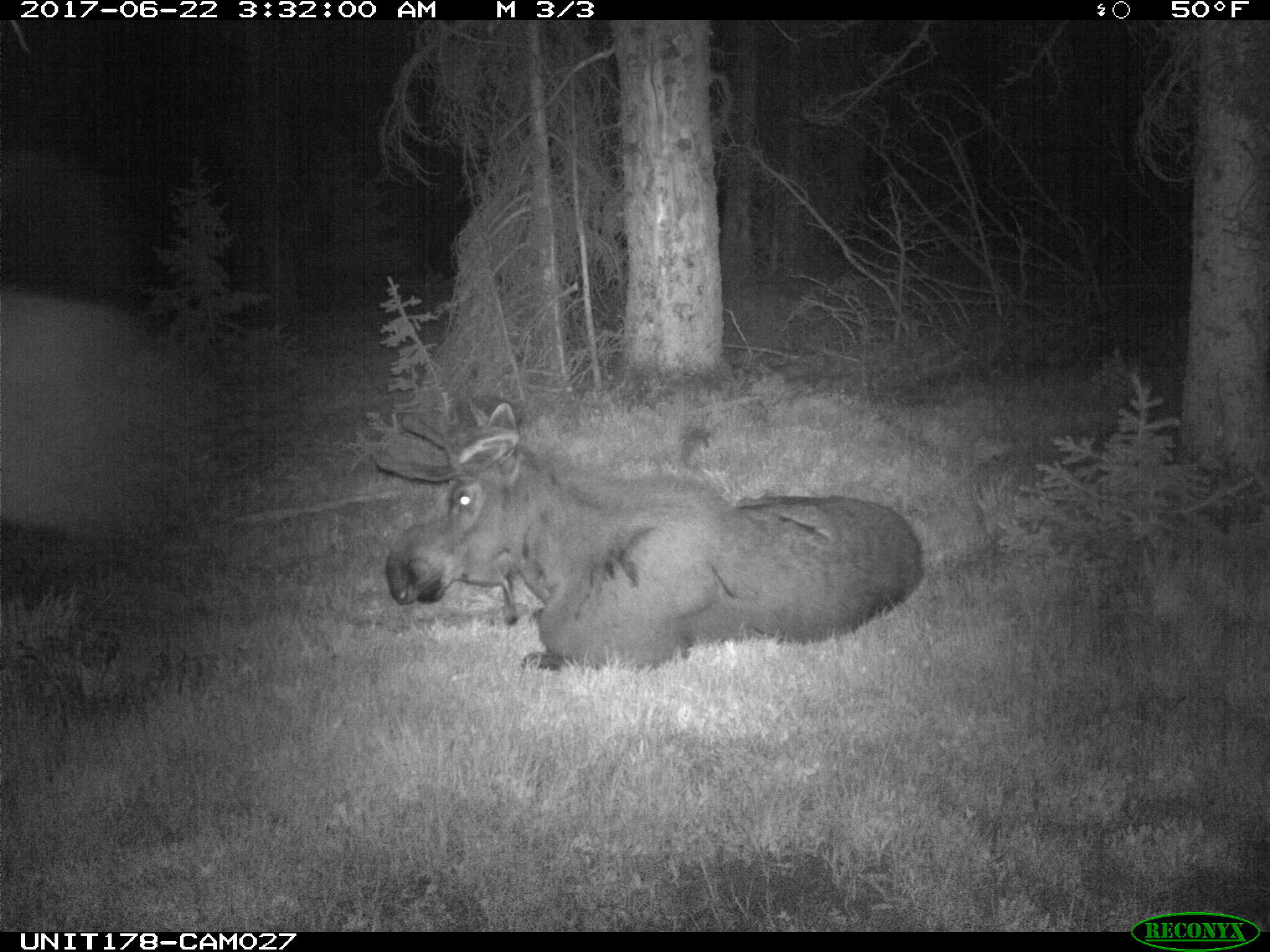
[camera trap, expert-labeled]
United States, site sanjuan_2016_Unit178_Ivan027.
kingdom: Animalia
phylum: Chordata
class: Mammalia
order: Artiodactyla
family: Cervidae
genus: Alces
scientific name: Alces alces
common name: moose